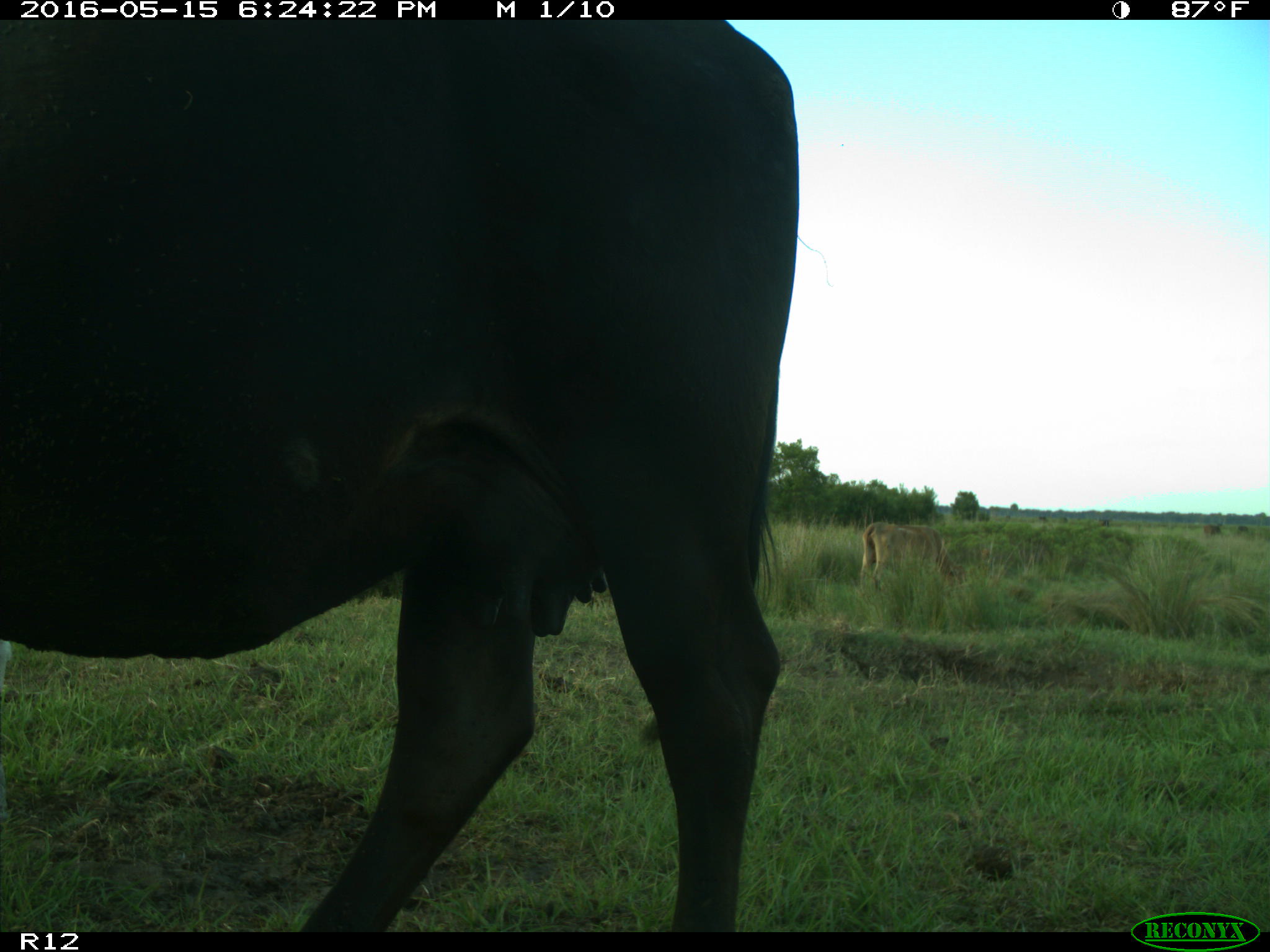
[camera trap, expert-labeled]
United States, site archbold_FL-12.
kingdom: Animalia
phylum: Chordata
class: Mammalia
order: Artiodactyla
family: Bovidae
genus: Bos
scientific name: Bos taurus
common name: domestic cow